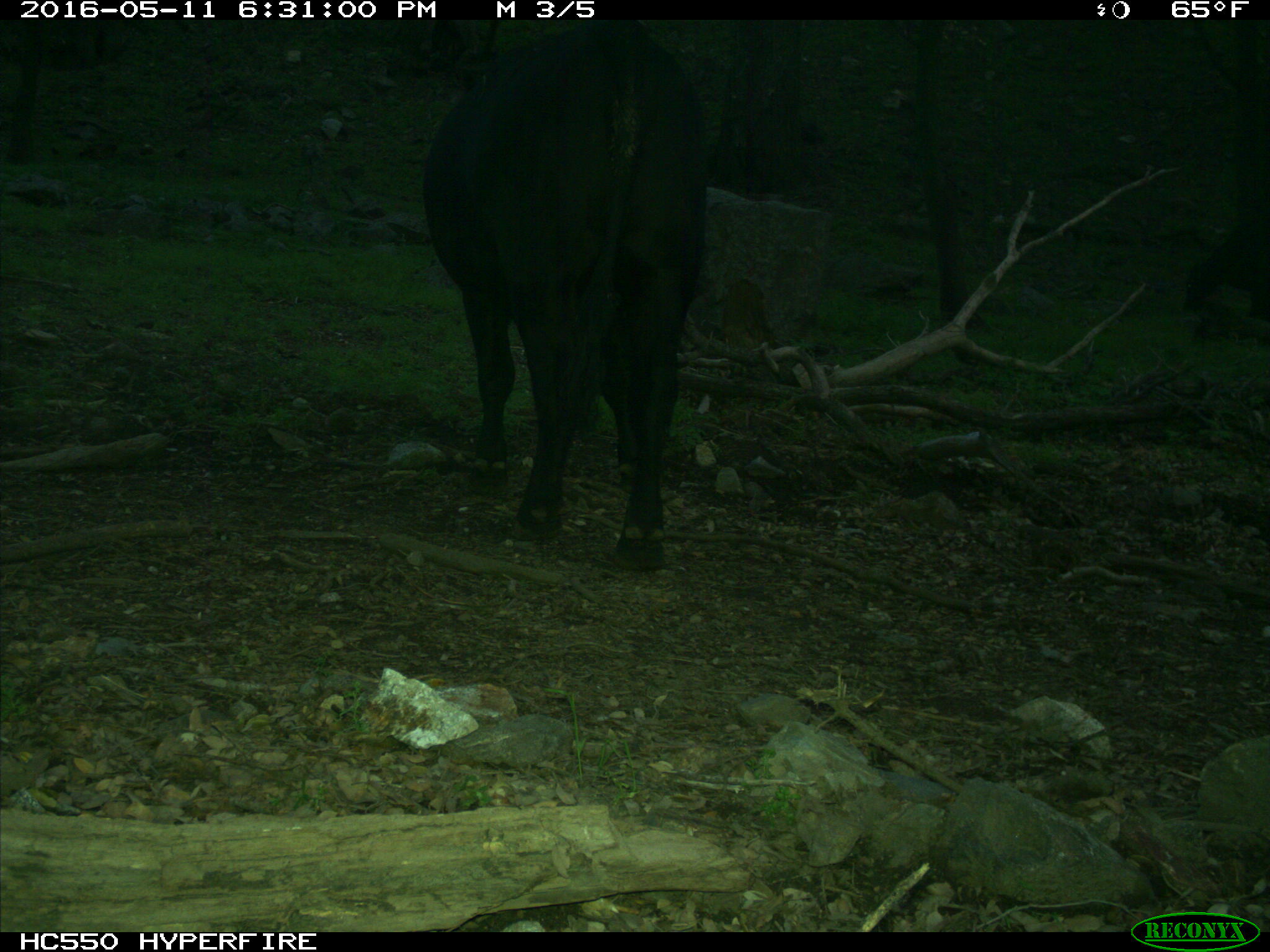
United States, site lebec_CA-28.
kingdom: Animalia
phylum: Chordata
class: Mammalia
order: Artiodactyla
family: Bovidae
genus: Bos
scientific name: Bos taurus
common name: domestic cow